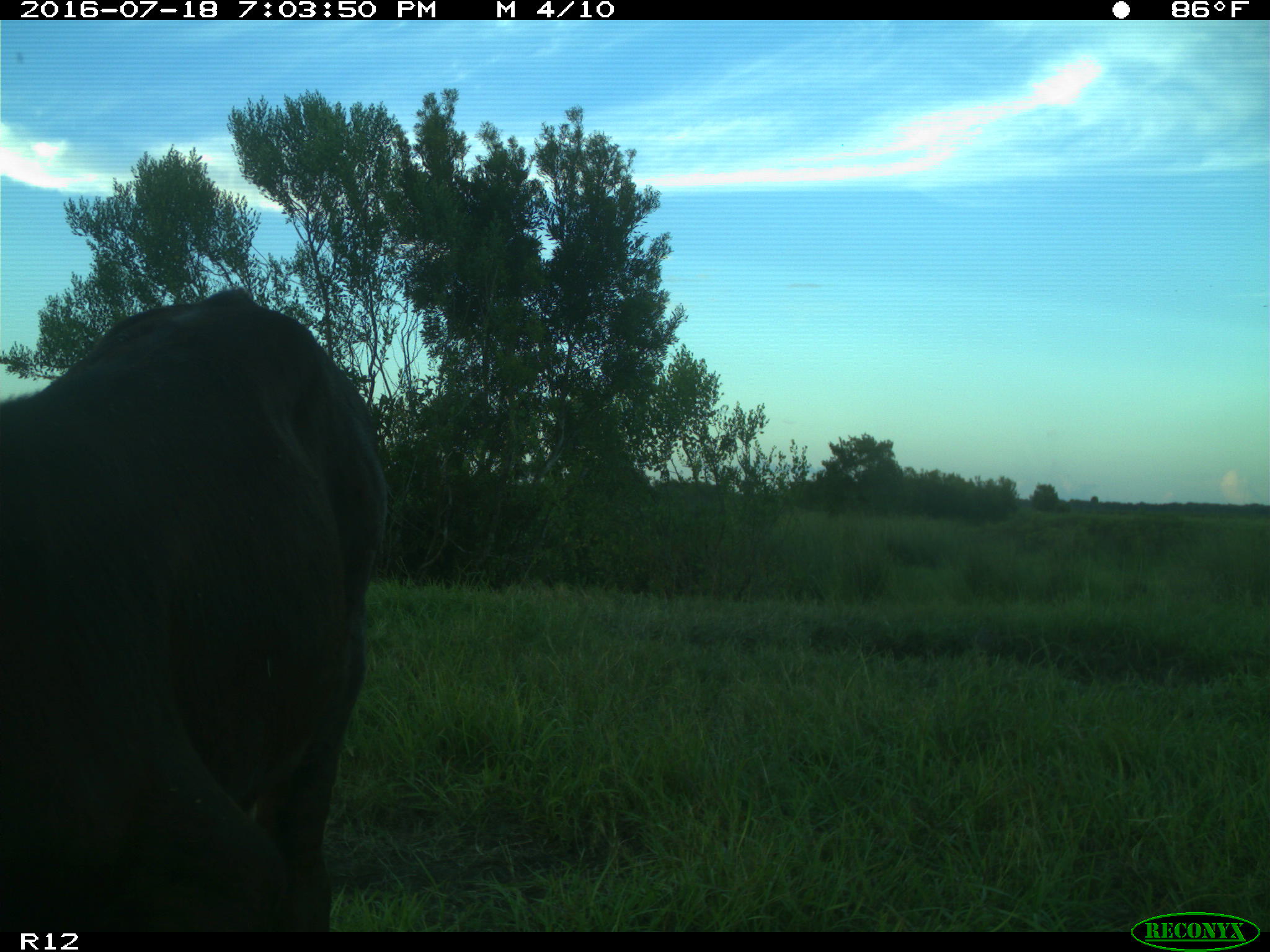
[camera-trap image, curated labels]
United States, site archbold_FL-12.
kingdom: Animalia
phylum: Chordata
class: Mammalia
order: Artiodactyla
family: Bovidae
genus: Bos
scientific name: Bos taurus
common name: domestic cow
Bos taurus (domestic cow).